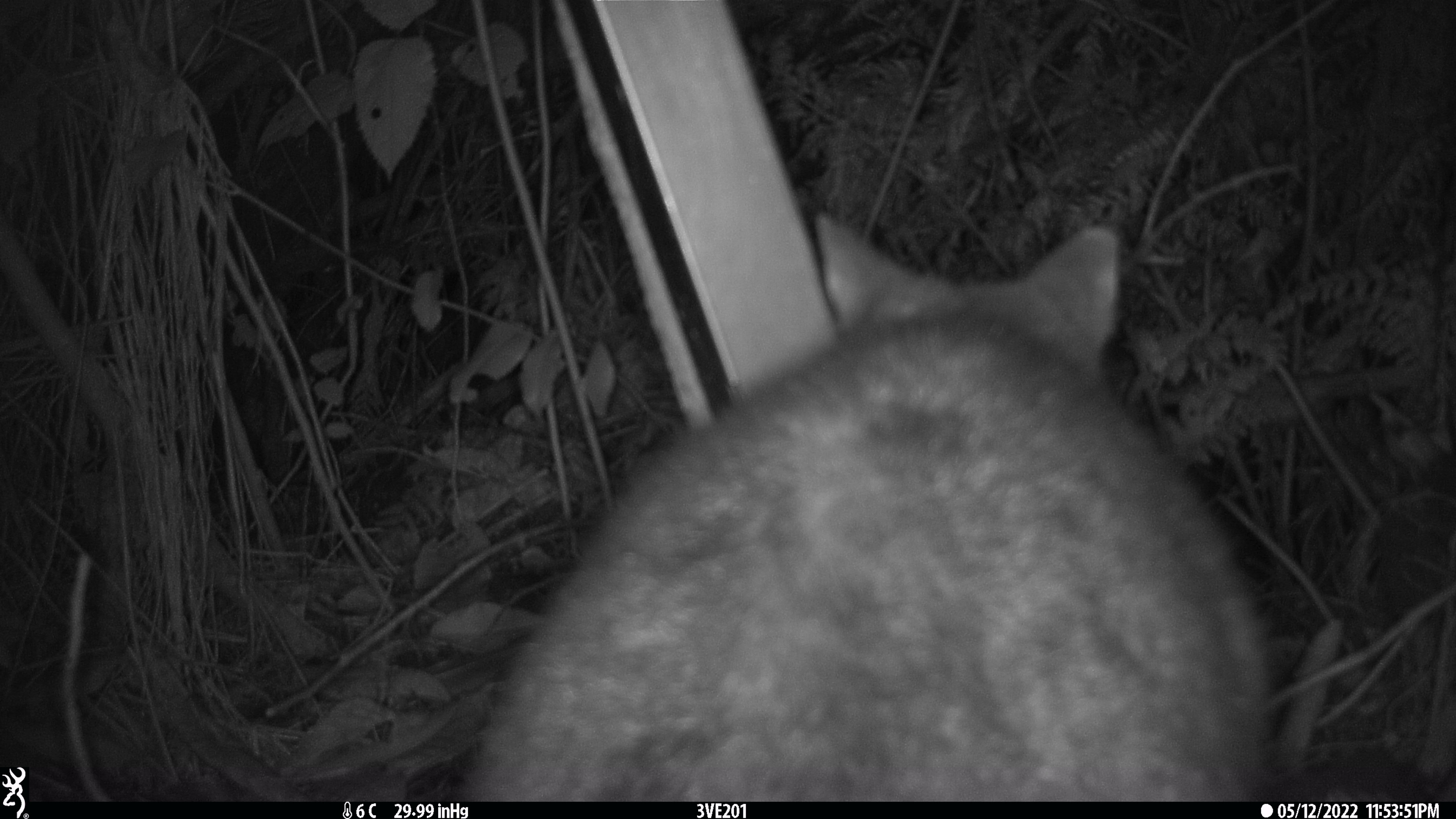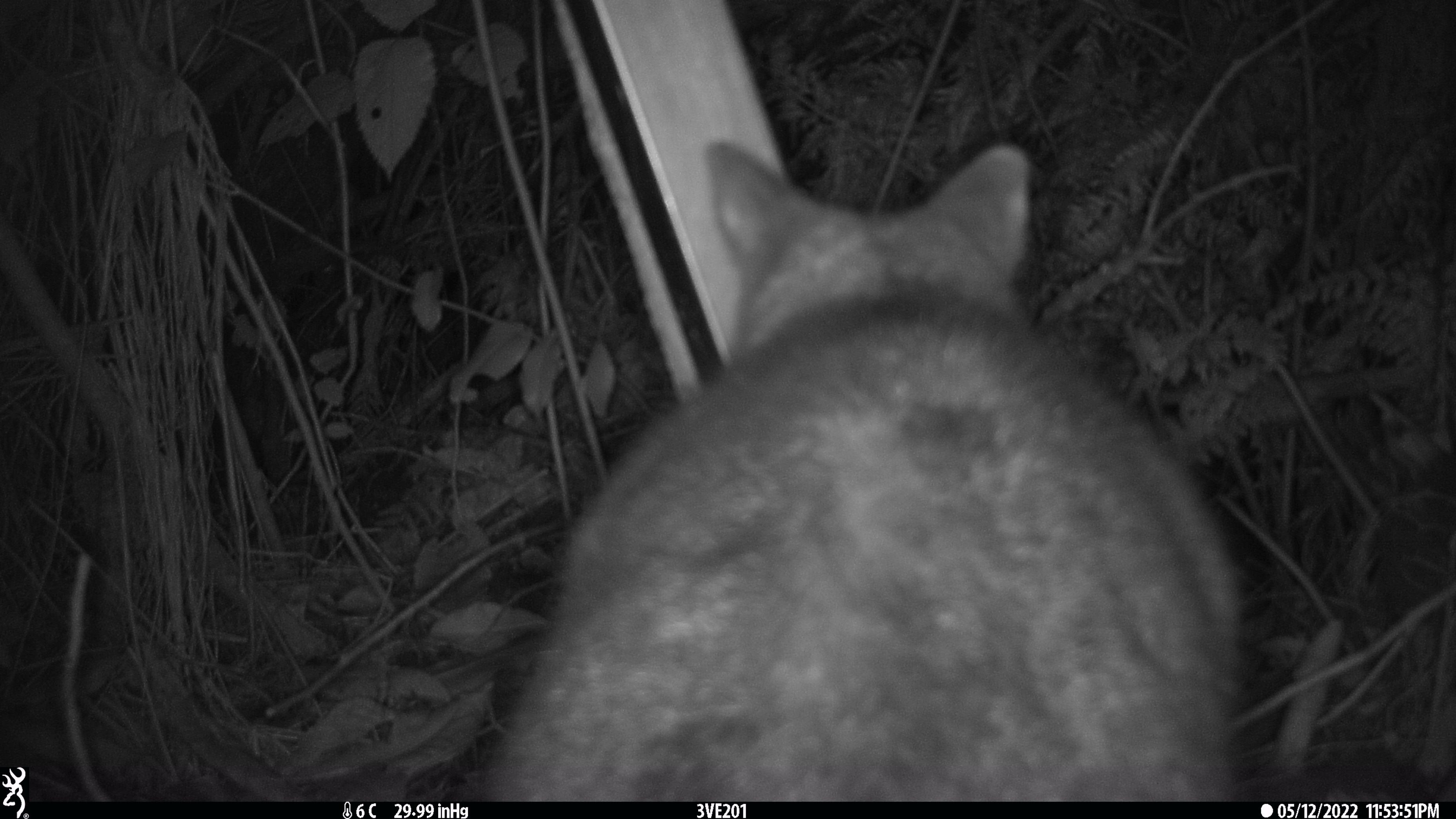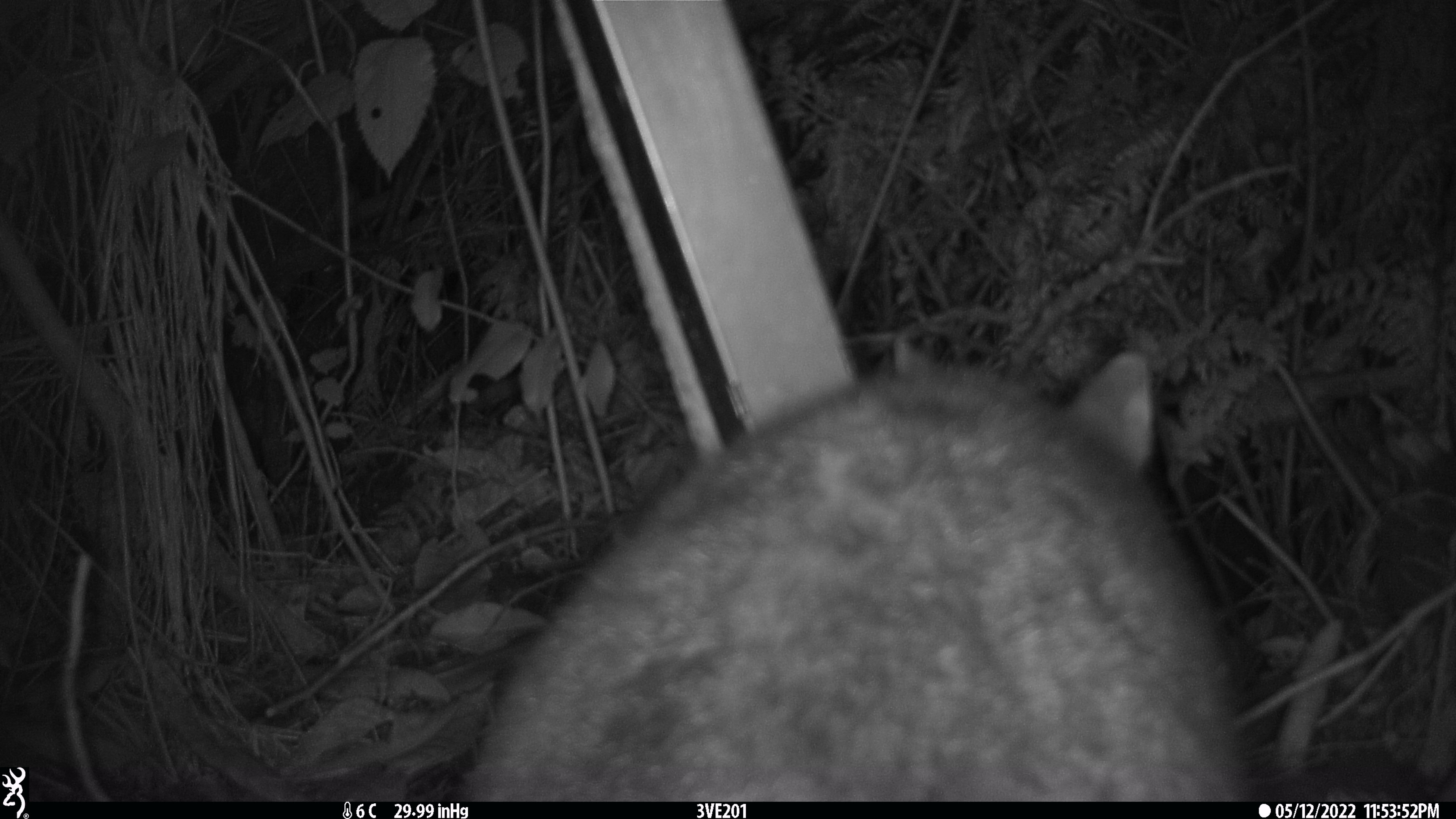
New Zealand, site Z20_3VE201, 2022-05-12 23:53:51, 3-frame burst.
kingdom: Animalia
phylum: Chordata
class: Mammalia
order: Diprotodontia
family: Phalangeridae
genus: Trichosurus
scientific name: Trichosurus vulpecula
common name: common brushtail possum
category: possum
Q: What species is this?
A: Possum (common brushtail possum) (Trichosurus vulpecula).